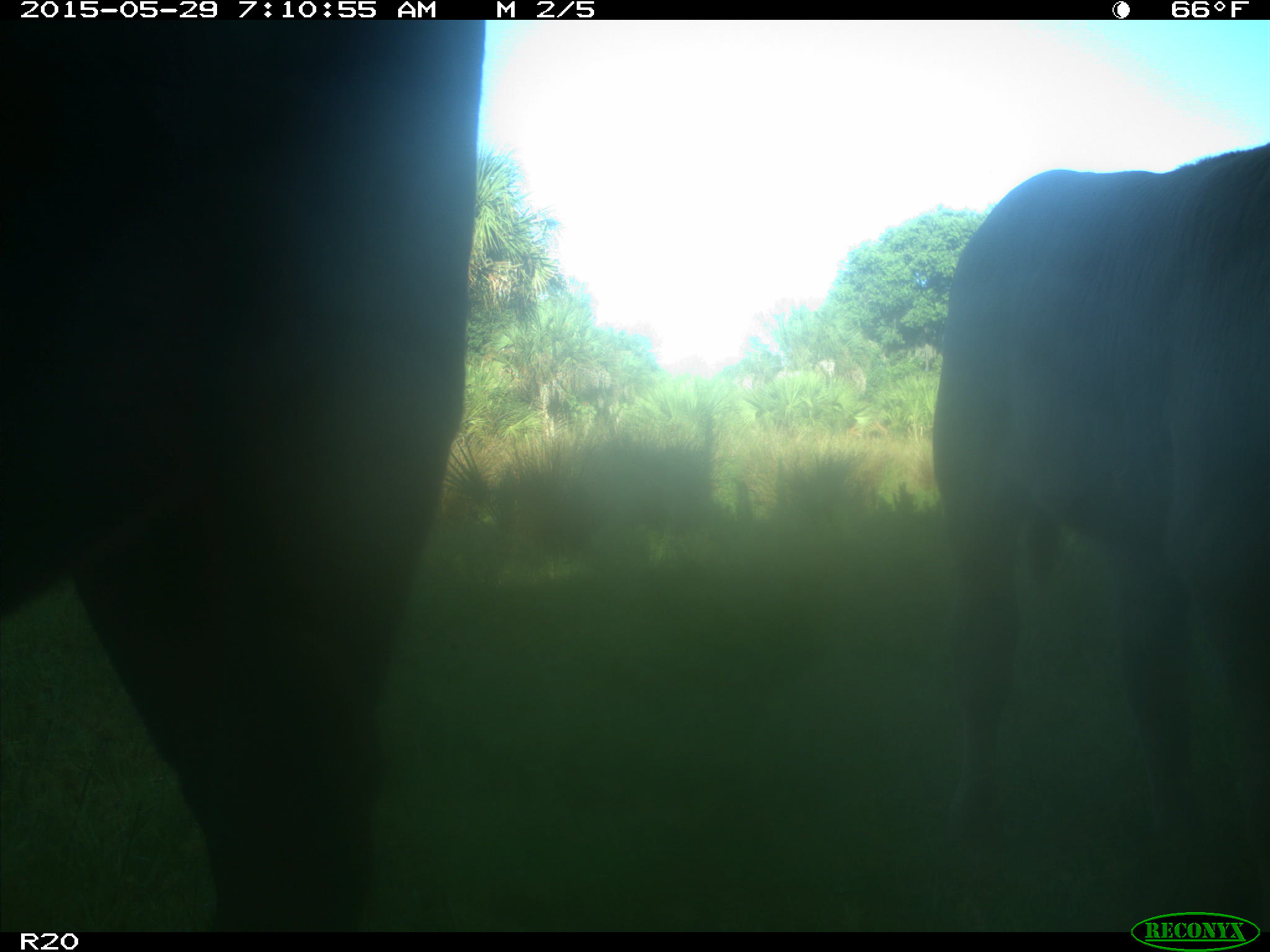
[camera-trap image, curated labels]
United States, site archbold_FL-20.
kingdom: Animalia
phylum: Chordata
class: Mammalia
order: Artiodactyla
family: Bovidae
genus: Bos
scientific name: Bos taurus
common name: domestic cow